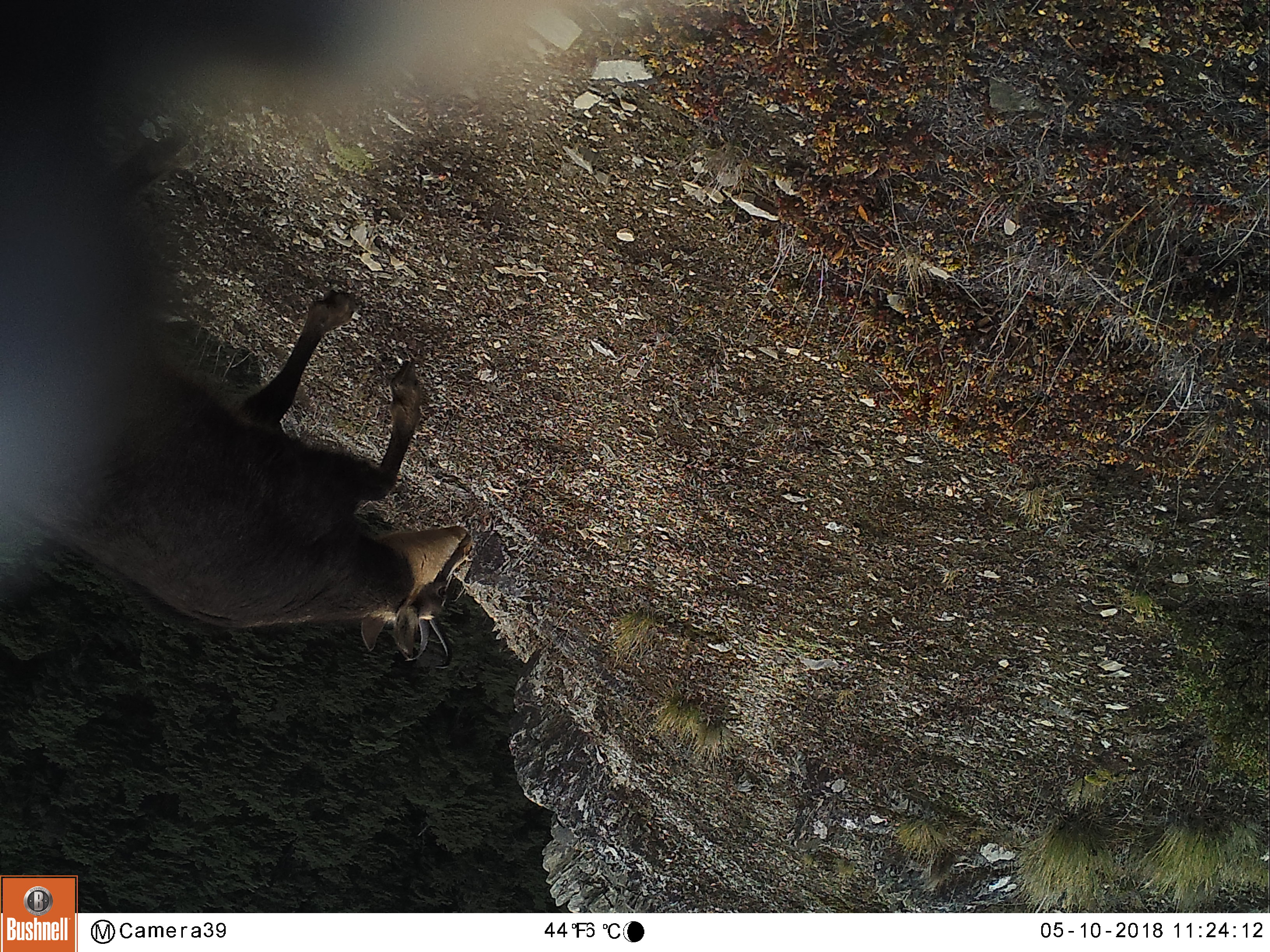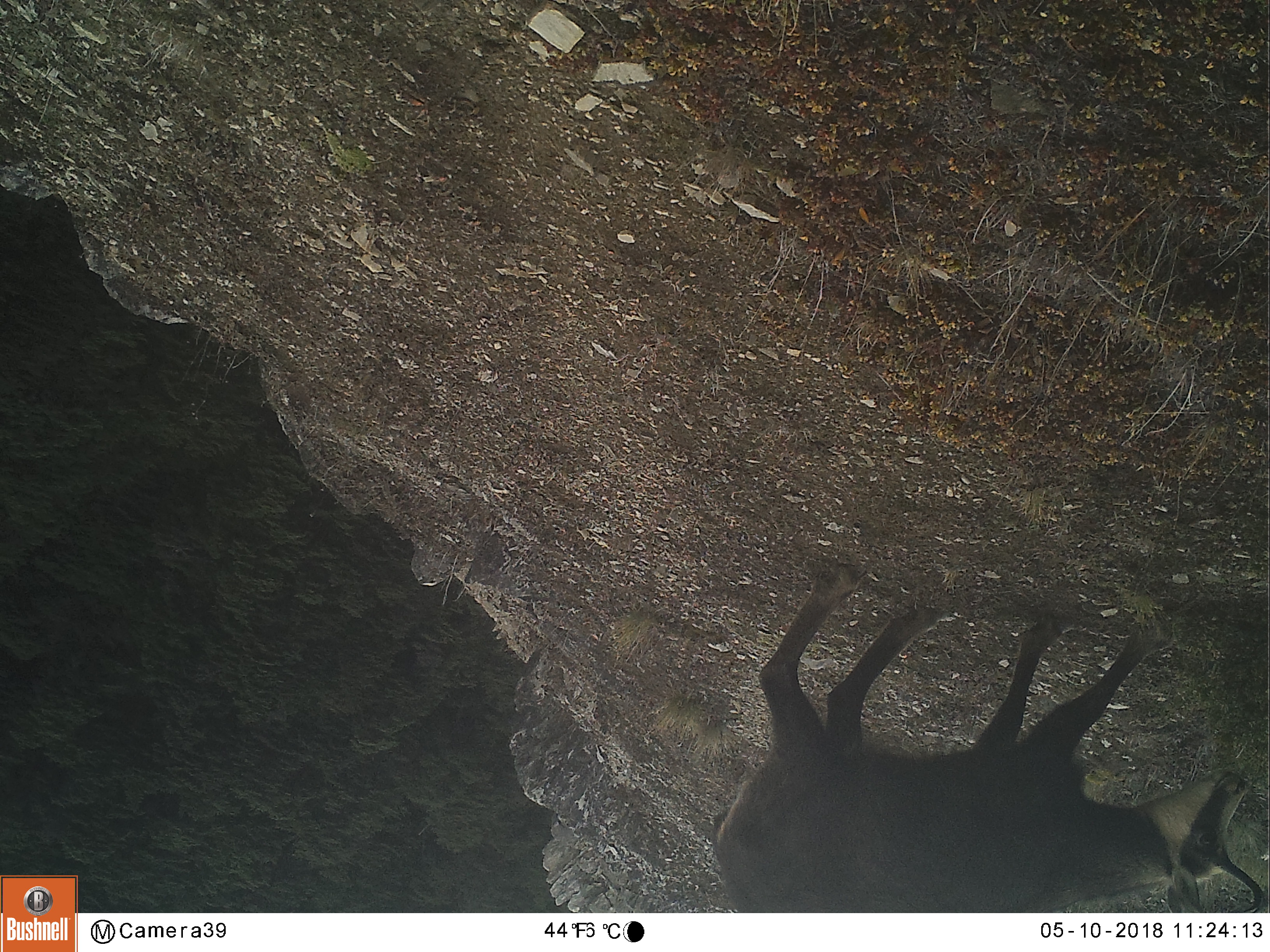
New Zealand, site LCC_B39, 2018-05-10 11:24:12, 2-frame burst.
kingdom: Animalia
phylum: Chordata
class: Mammalia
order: Artiodactyla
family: Bovidae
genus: Rupicapra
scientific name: Rupicapra rupicapra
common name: alpine chamois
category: chamois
Chamois (alpine chamois) (Rupicapra rupicapra).